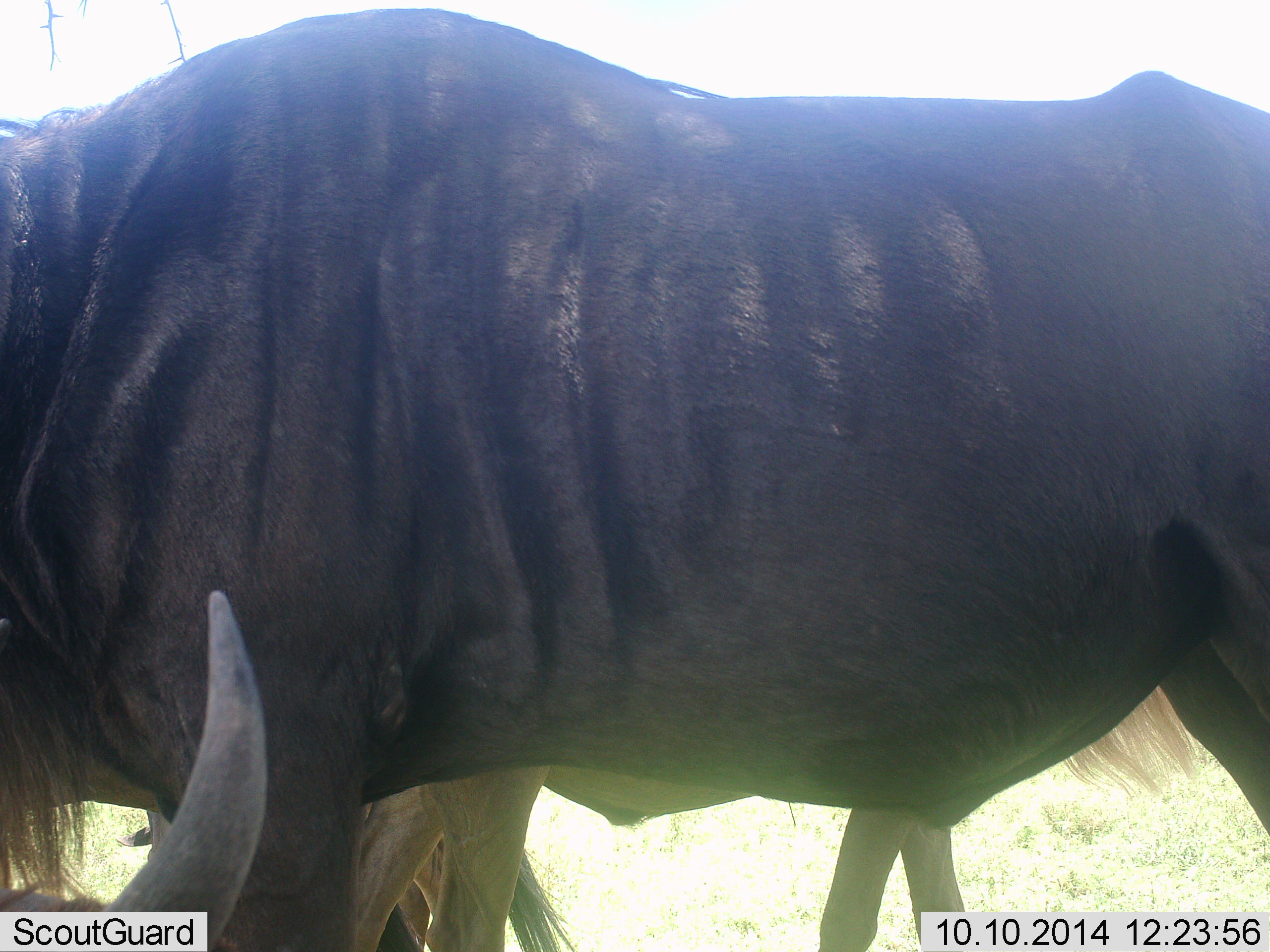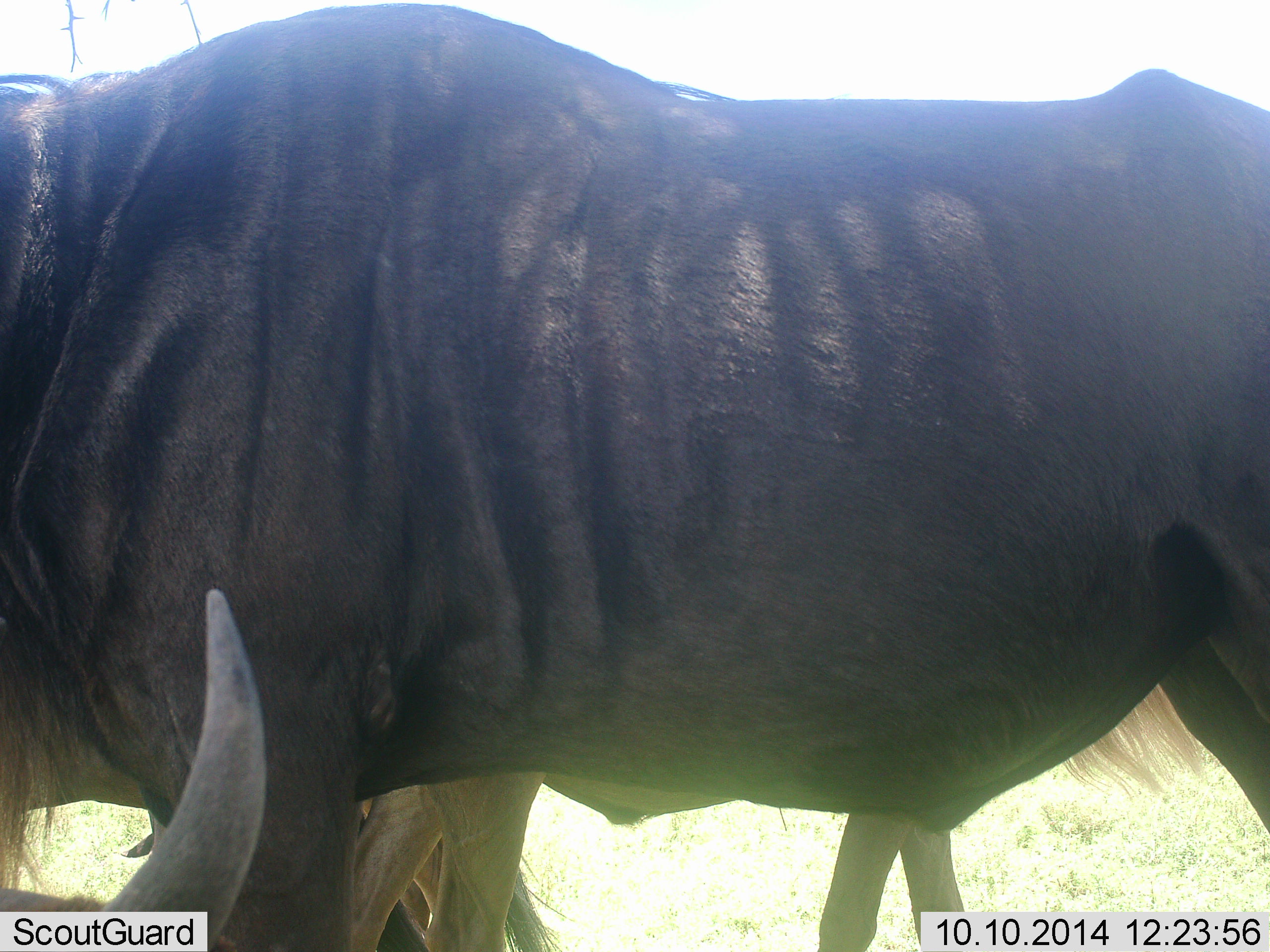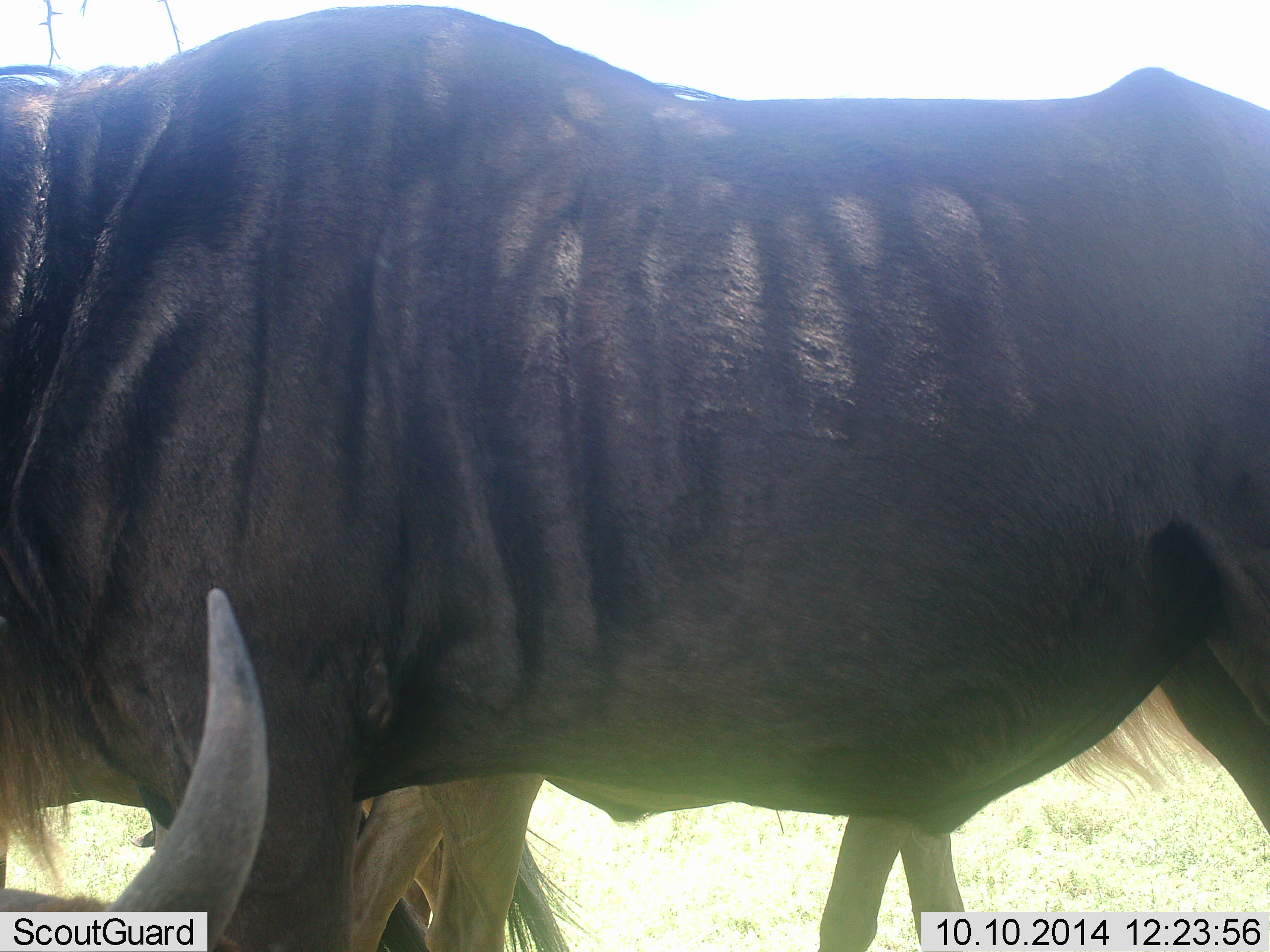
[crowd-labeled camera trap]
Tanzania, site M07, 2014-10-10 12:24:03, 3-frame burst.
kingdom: Animalia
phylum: Chordata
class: Mammalia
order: Artiodactyla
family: Bovidae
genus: Connochaetes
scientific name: Connochaetes taurinus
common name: blue wildebeest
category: wildebeest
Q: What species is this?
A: Wildebeest (blue wildebeest) (Connochaetes taurinus).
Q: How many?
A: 3.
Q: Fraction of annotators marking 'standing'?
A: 100%.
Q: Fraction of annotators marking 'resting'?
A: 70%.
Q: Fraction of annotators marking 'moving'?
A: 0%.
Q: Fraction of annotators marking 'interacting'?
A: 0%.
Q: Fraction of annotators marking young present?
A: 0%.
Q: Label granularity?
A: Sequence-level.